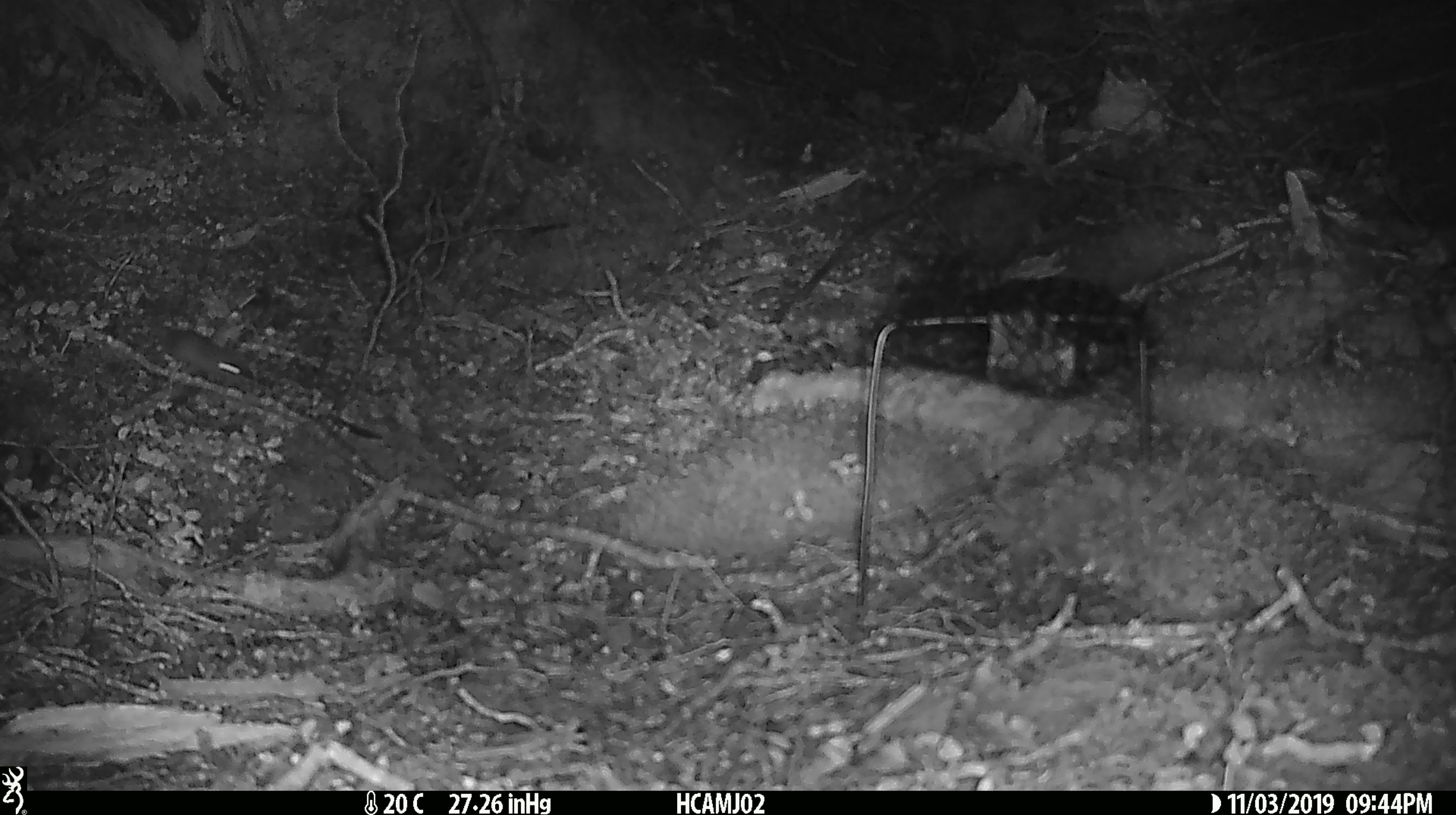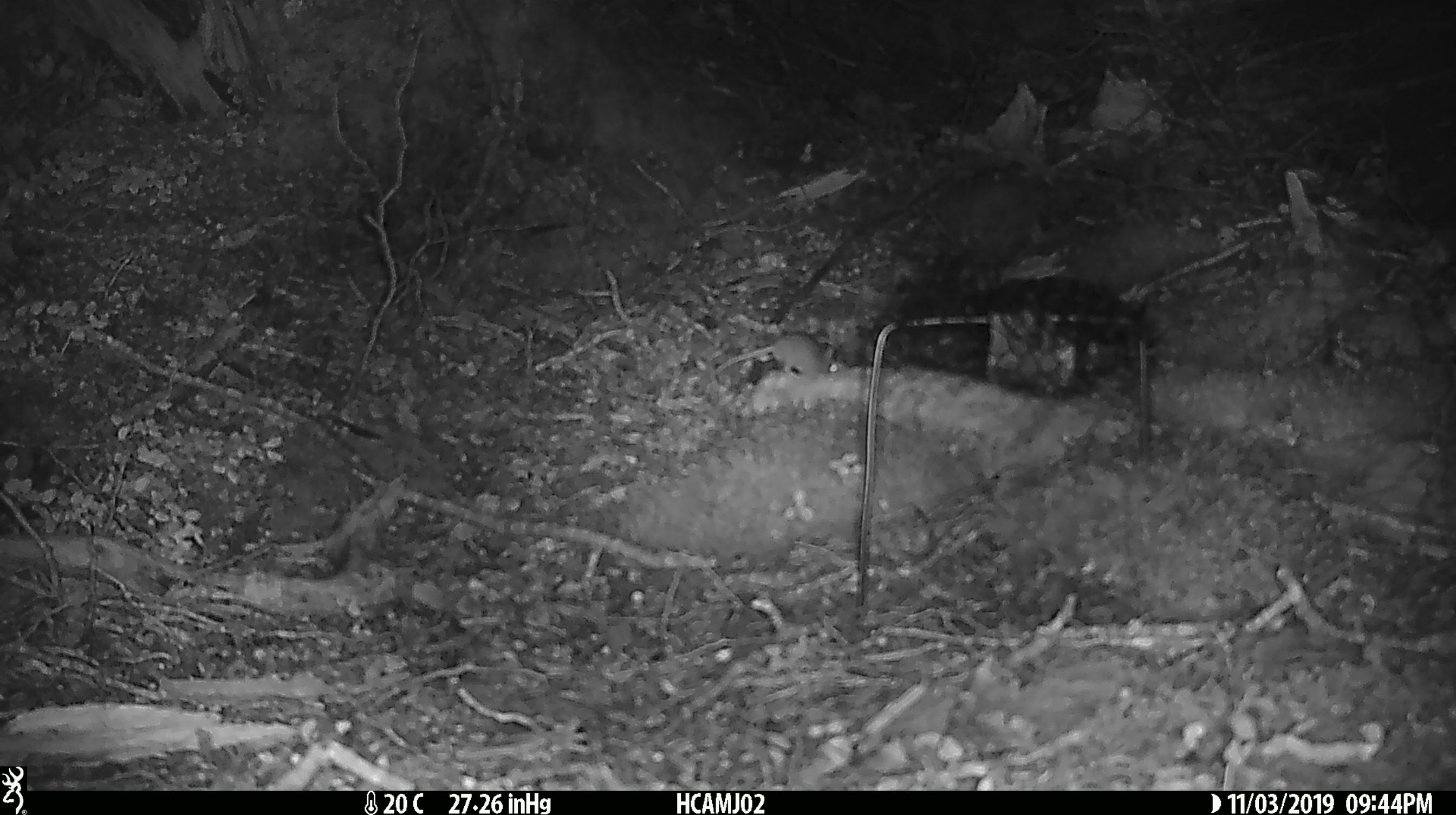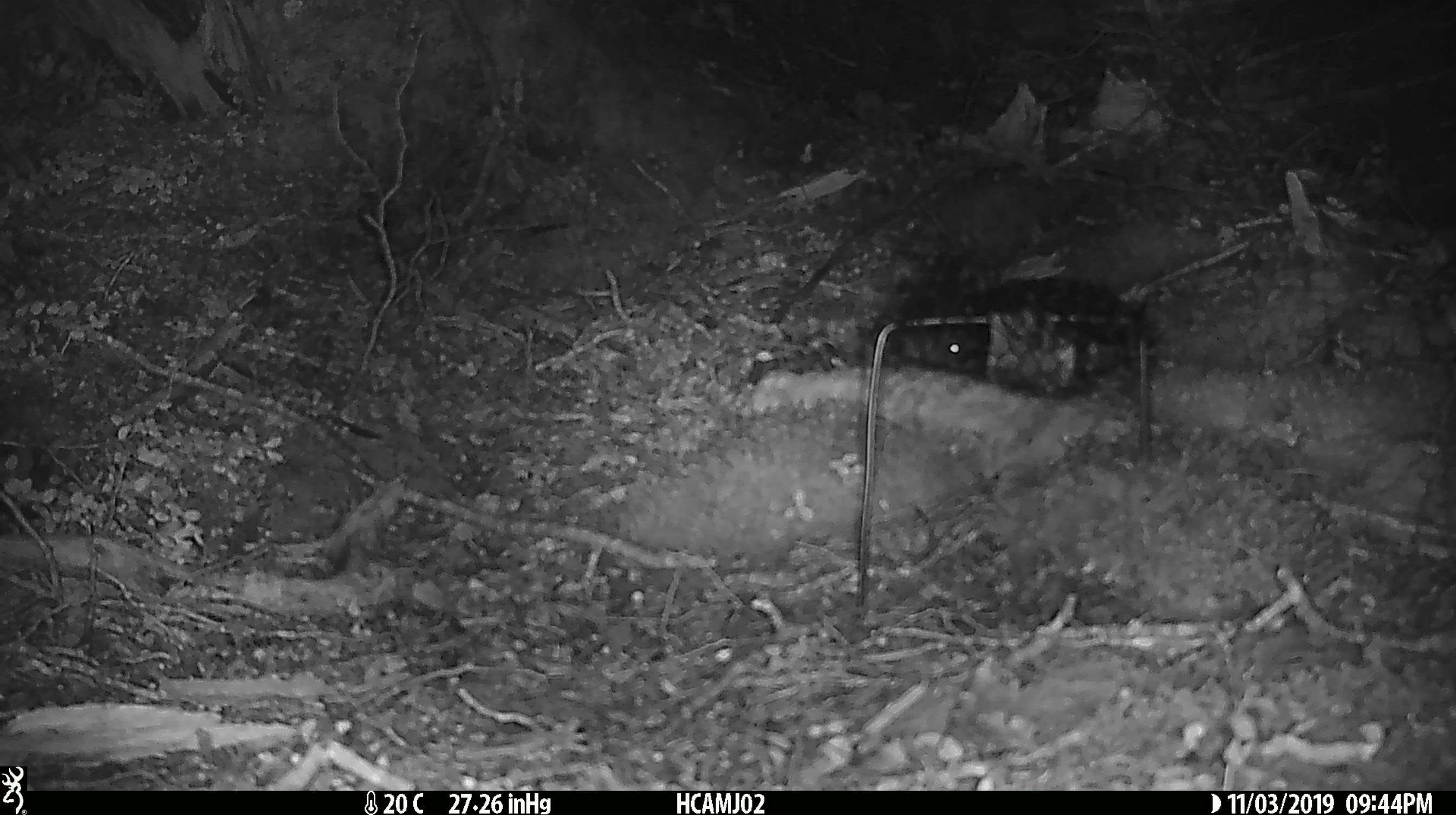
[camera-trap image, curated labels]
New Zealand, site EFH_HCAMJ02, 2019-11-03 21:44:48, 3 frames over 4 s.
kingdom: Animalia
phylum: Chordata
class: Mammalia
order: Rodentia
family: Muridae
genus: Mus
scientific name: Mus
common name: mouse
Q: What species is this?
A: Mouse (Mus).